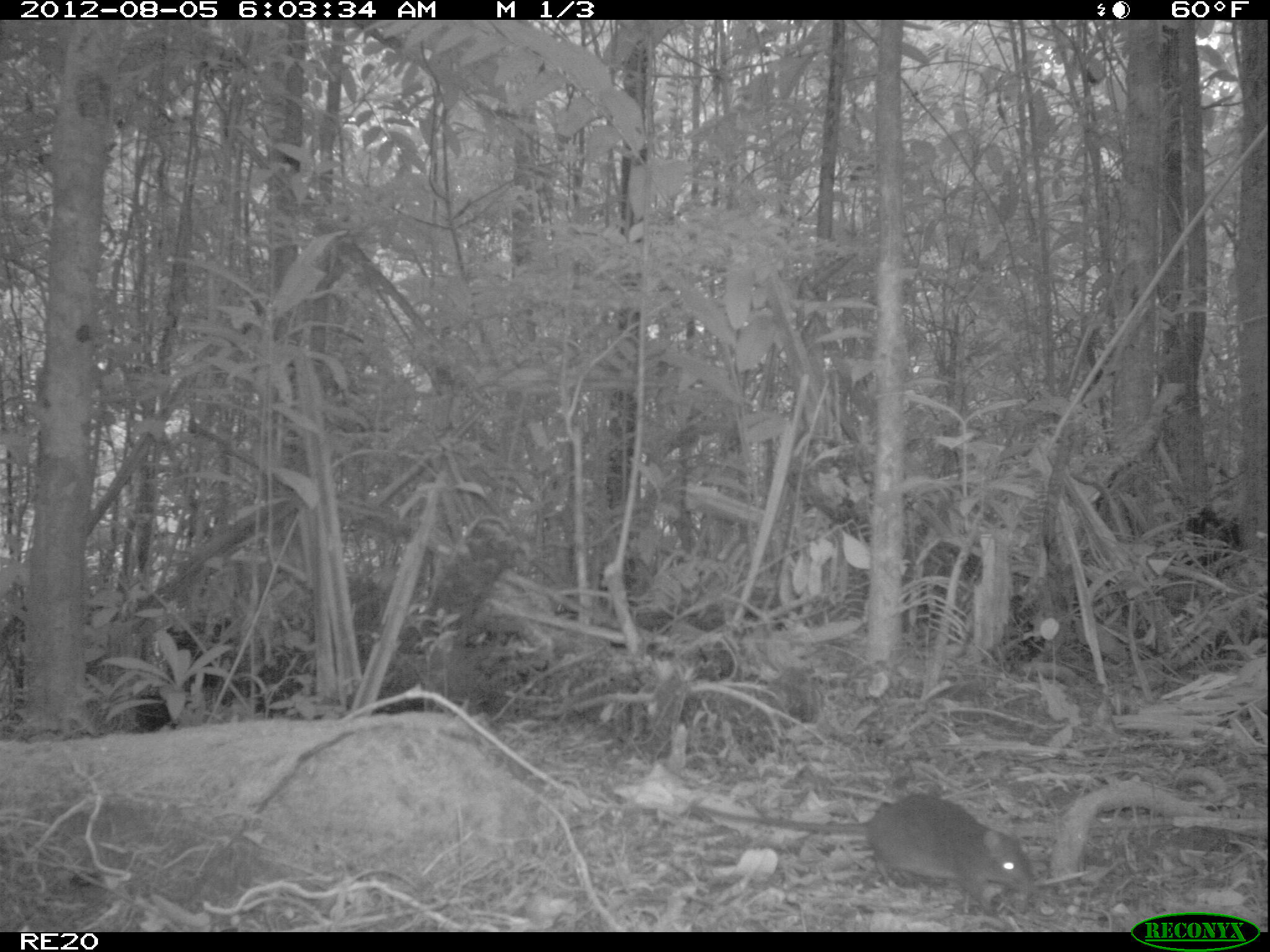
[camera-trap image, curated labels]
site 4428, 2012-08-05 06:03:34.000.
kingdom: Animalia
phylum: Chordata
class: Mammalia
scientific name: Mammalia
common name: mammals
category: small mammal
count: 1